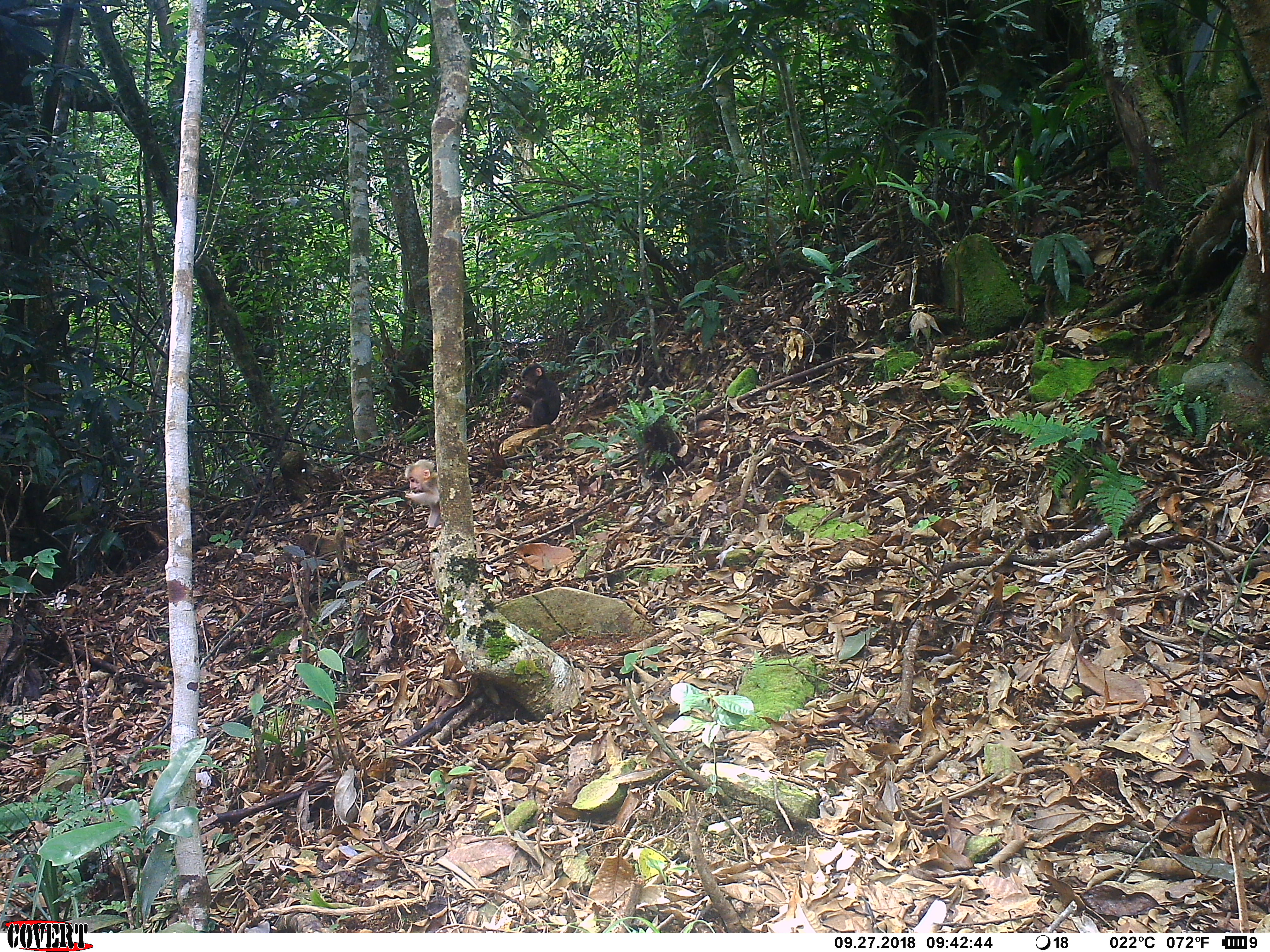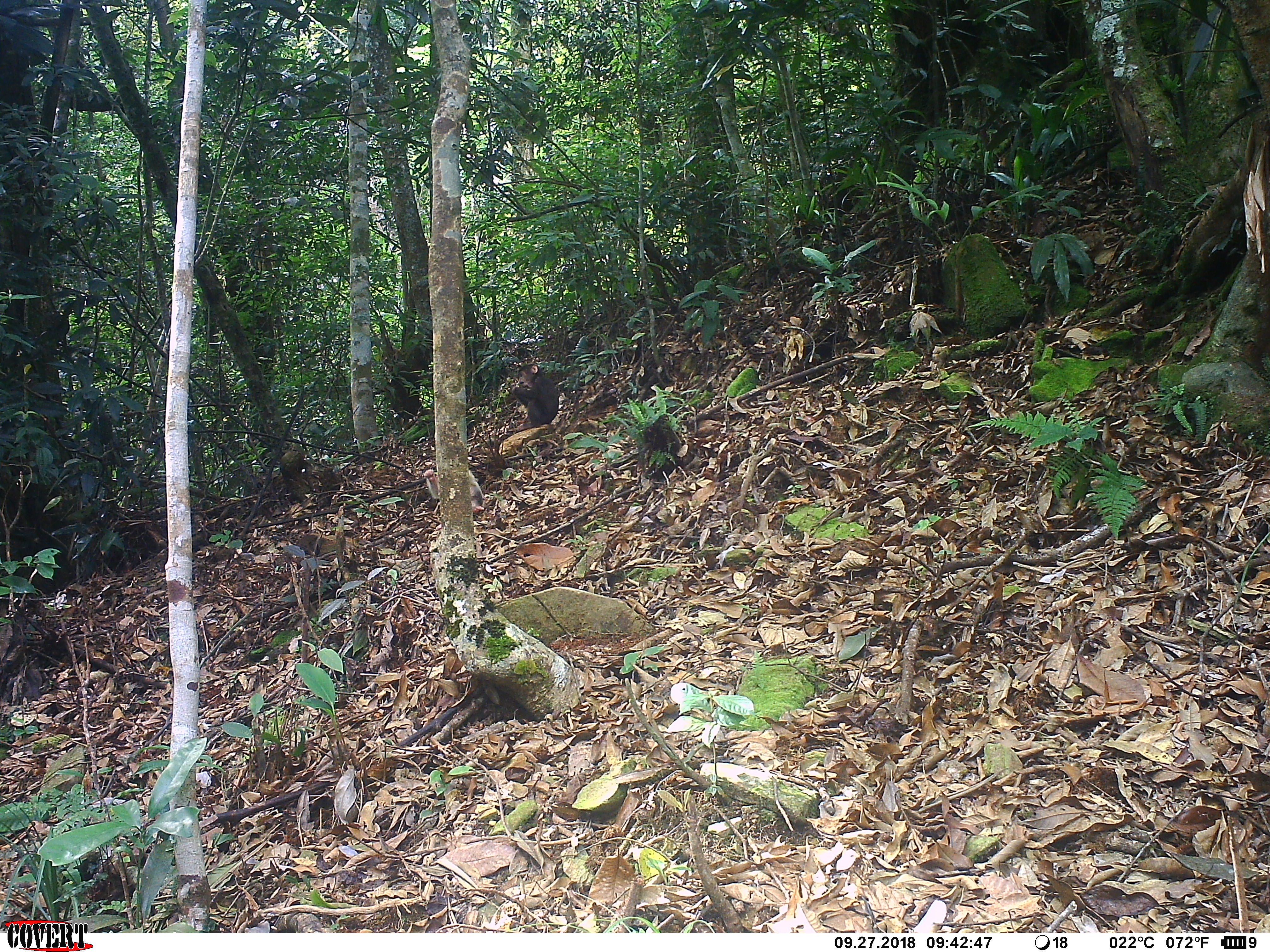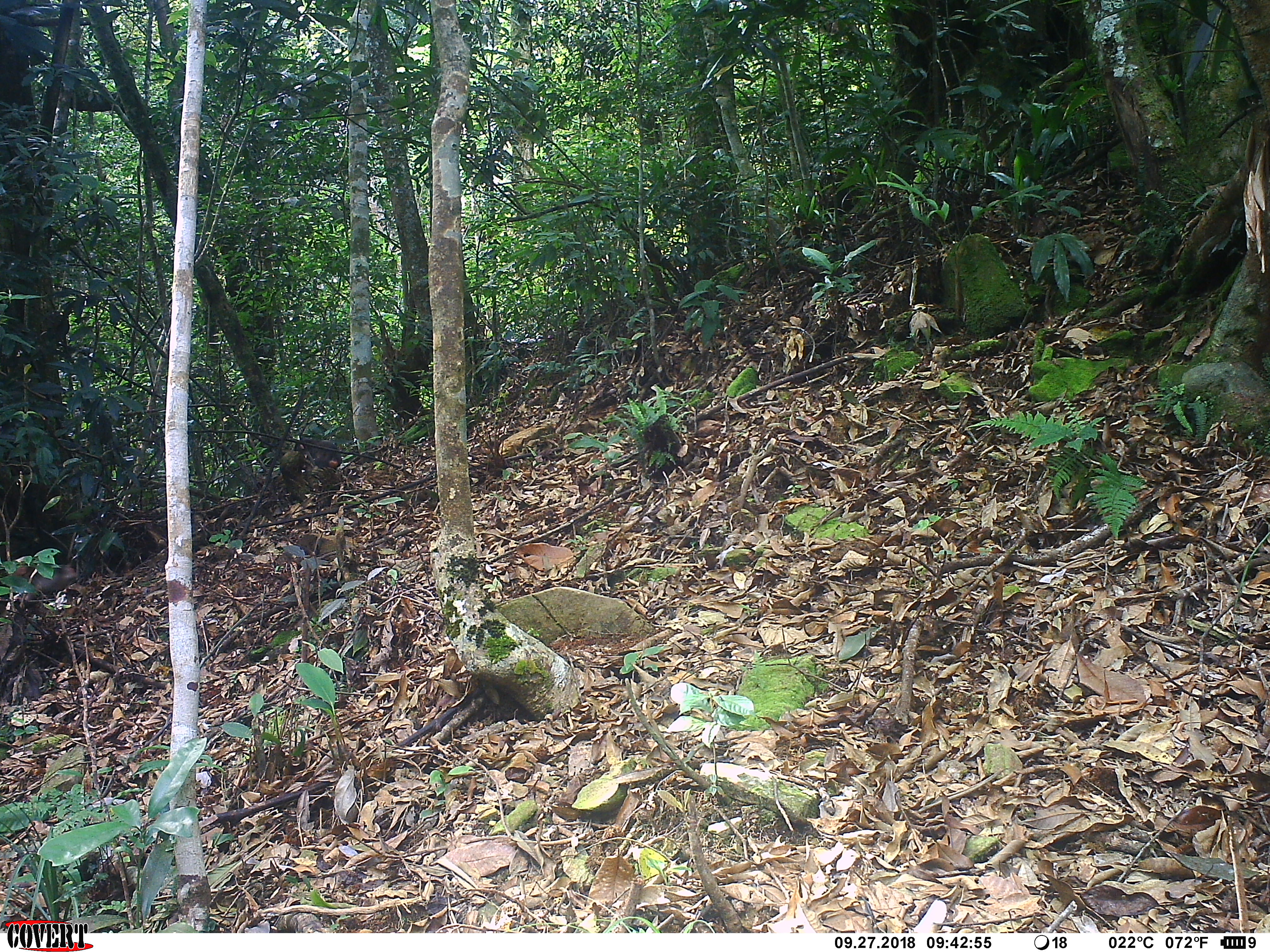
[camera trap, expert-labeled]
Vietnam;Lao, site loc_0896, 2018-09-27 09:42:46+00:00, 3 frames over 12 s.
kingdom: Animalia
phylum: Chordata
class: Mammalia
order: Primates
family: Cercopithecidae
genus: Macaca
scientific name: Macaca arctoides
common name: stump-tailed macaque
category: stump tailed macaque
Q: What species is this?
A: Stump tailed macaque (stump-tailed macaque) (Macaca arctoides).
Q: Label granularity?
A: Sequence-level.